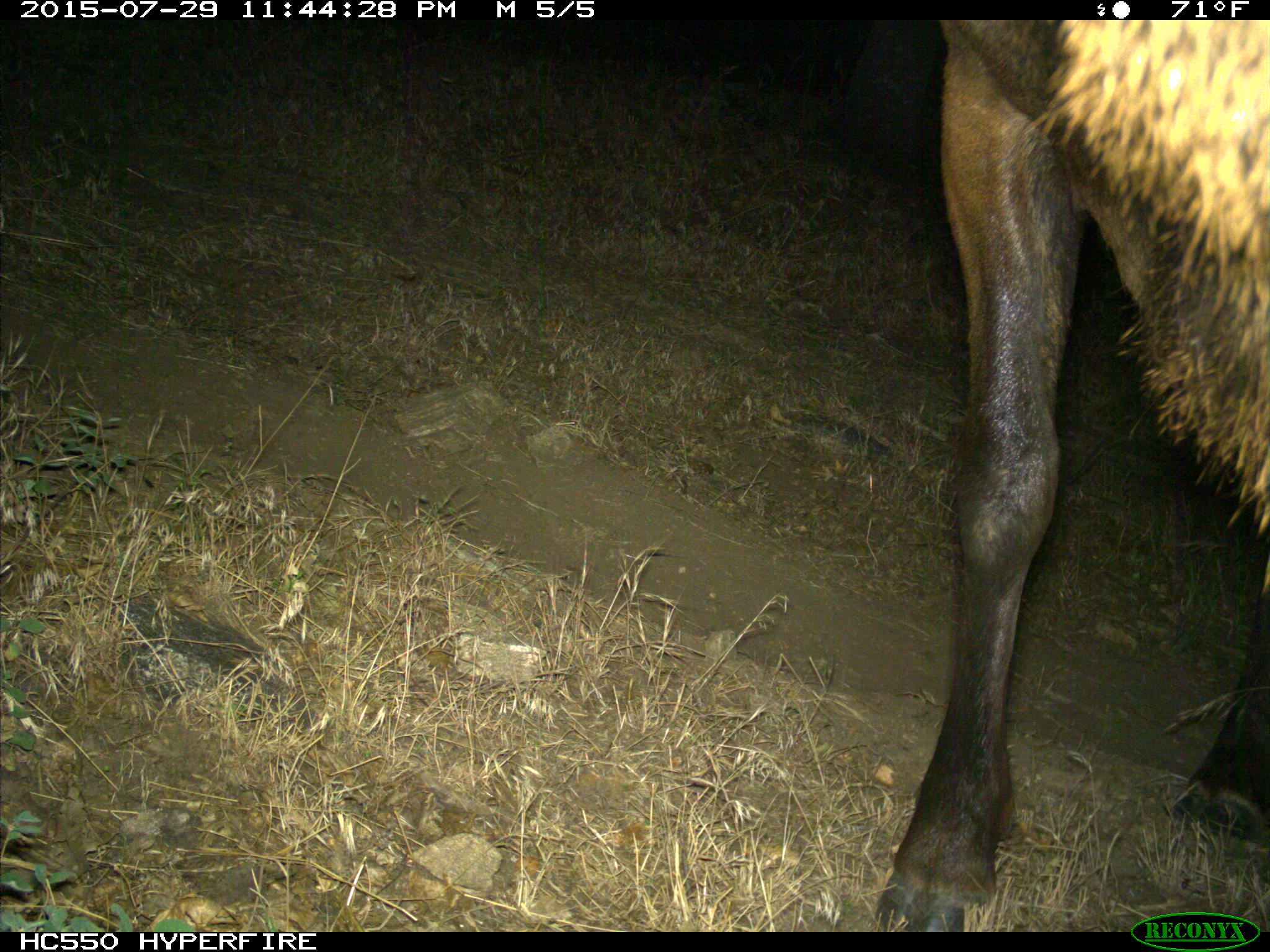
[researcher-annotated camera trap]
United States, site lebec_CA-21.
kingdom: Animalia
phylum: Chordata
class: Mammalia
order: Artiodactyla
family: Cervidae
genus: Cervus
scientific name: Cervus canadensis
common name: elk